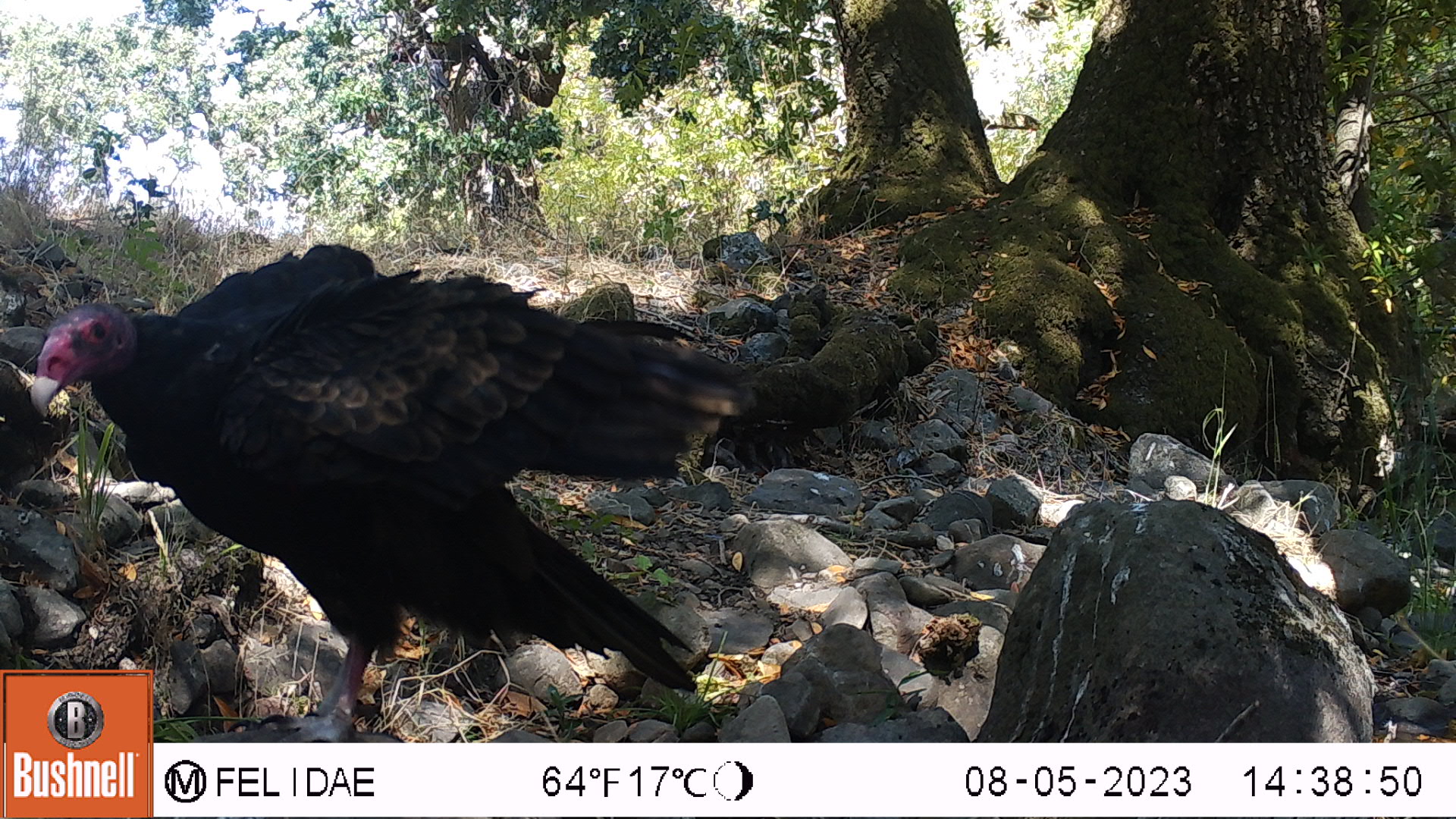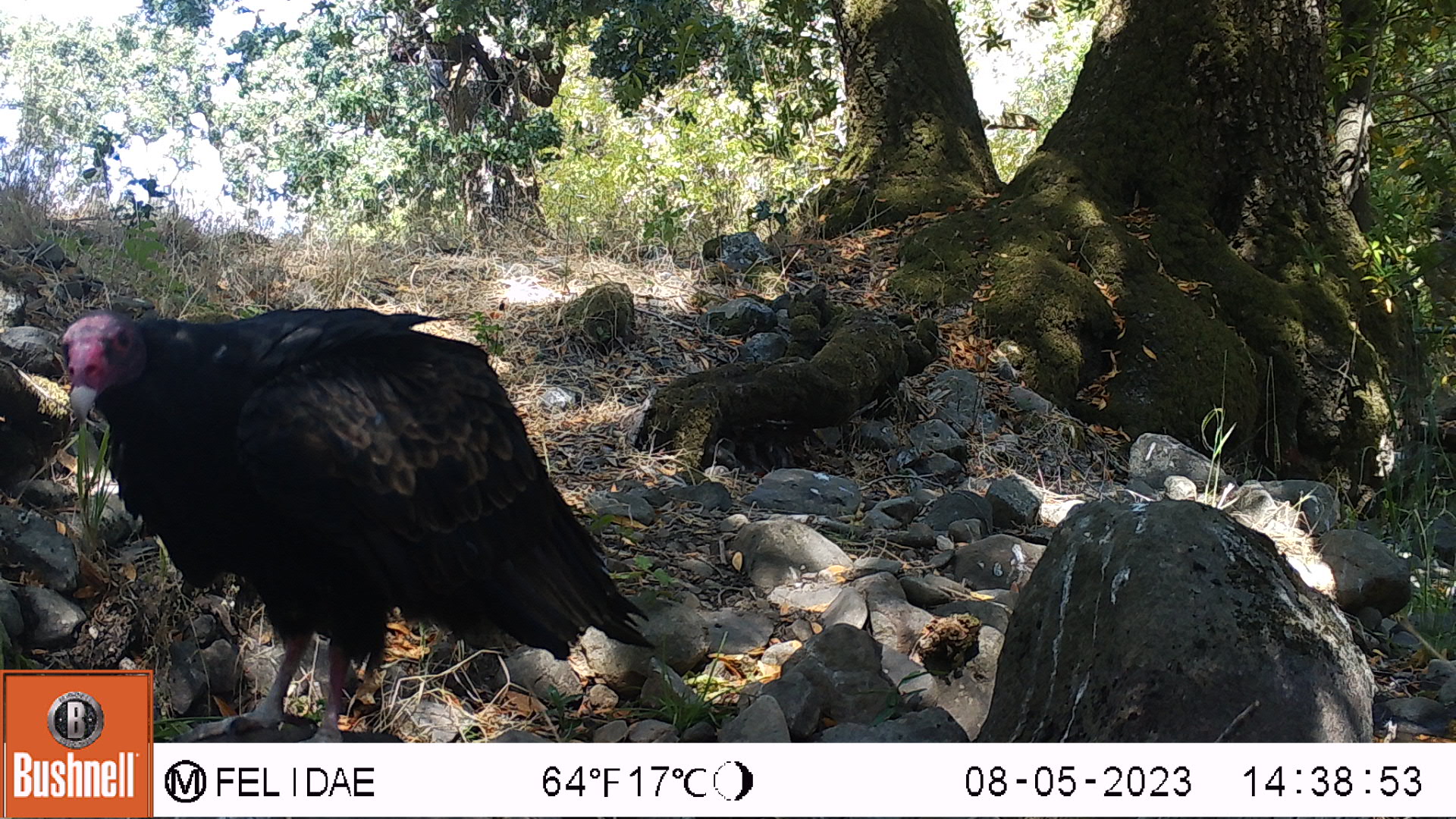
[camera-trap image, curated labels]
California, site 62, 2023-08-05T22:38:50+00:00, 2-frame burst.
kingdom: Animalia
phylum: Chordata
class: Aves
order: Cathartiformes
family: Cathartidae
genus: Cathartes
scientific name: Cathartes aura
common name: turkey vulture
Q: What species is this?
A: Turkey vulture (Cathartes aura).